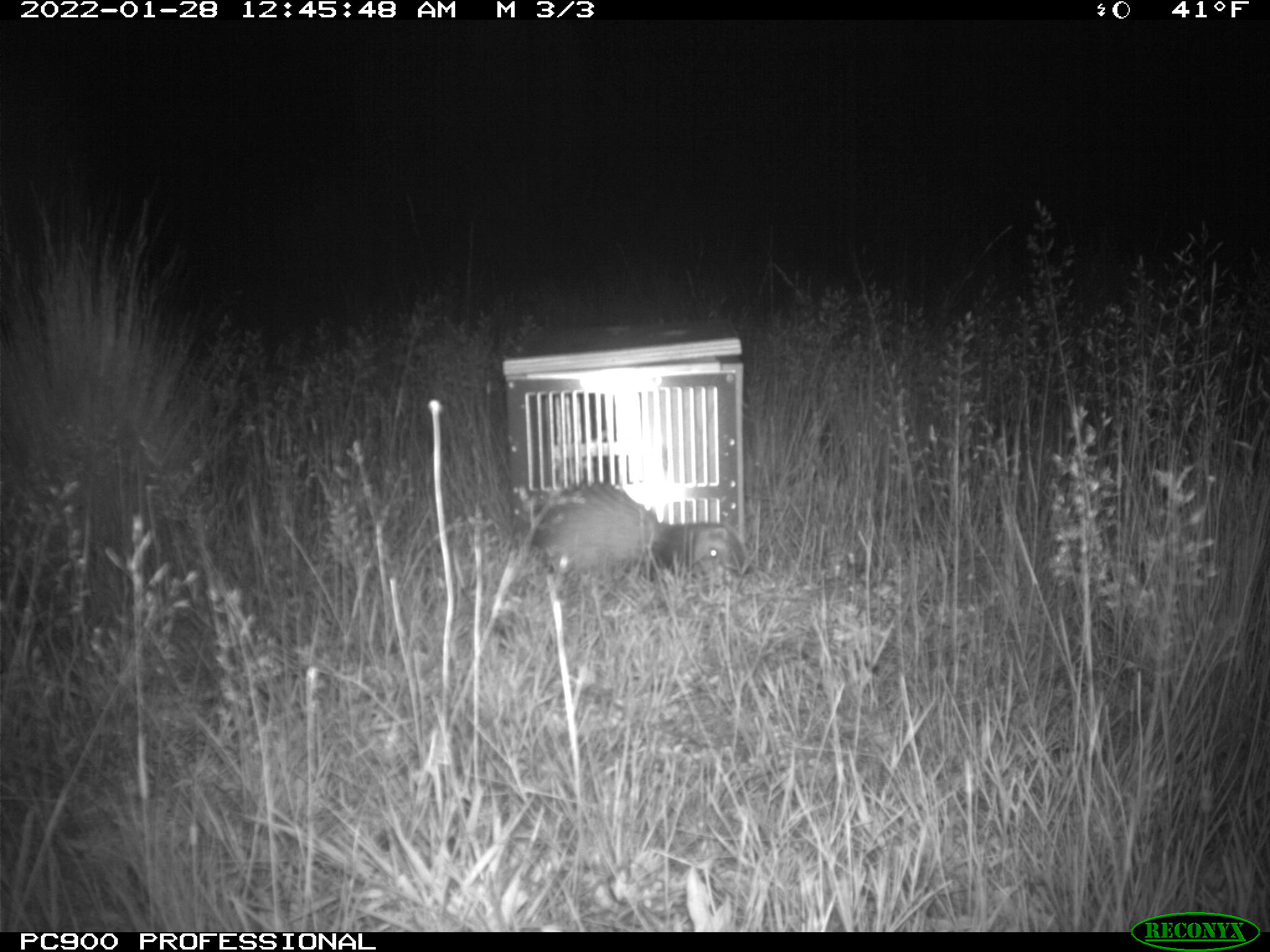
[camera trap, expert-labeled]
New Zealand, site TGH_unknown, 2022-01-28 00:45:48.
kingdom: Animalia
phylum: Chordata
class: Mammalia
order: Carnivora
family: Mustelidae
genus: Mustela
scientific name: Mustela furo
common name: ferret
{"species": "ferret (Mustela furo)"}